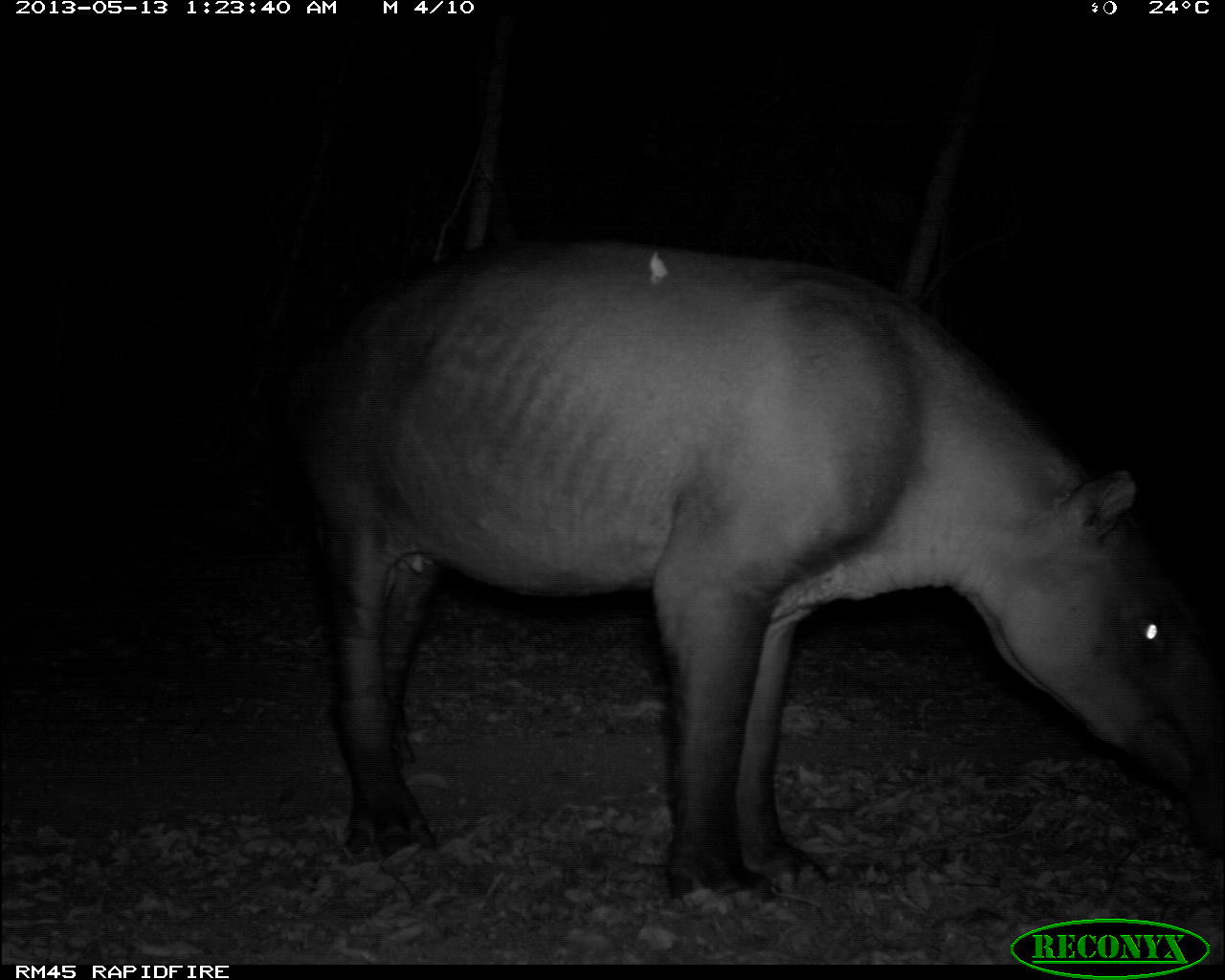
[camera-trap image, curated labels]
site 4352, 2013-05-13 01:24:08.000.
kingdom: Animalia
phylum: Chordata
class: Mammalia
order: Perissodactyla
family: Tapiridae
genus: Tapirus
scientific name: Tapirus bairdii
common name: baird's tapir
Tapirus bairdii (baird's tapir), count 2.